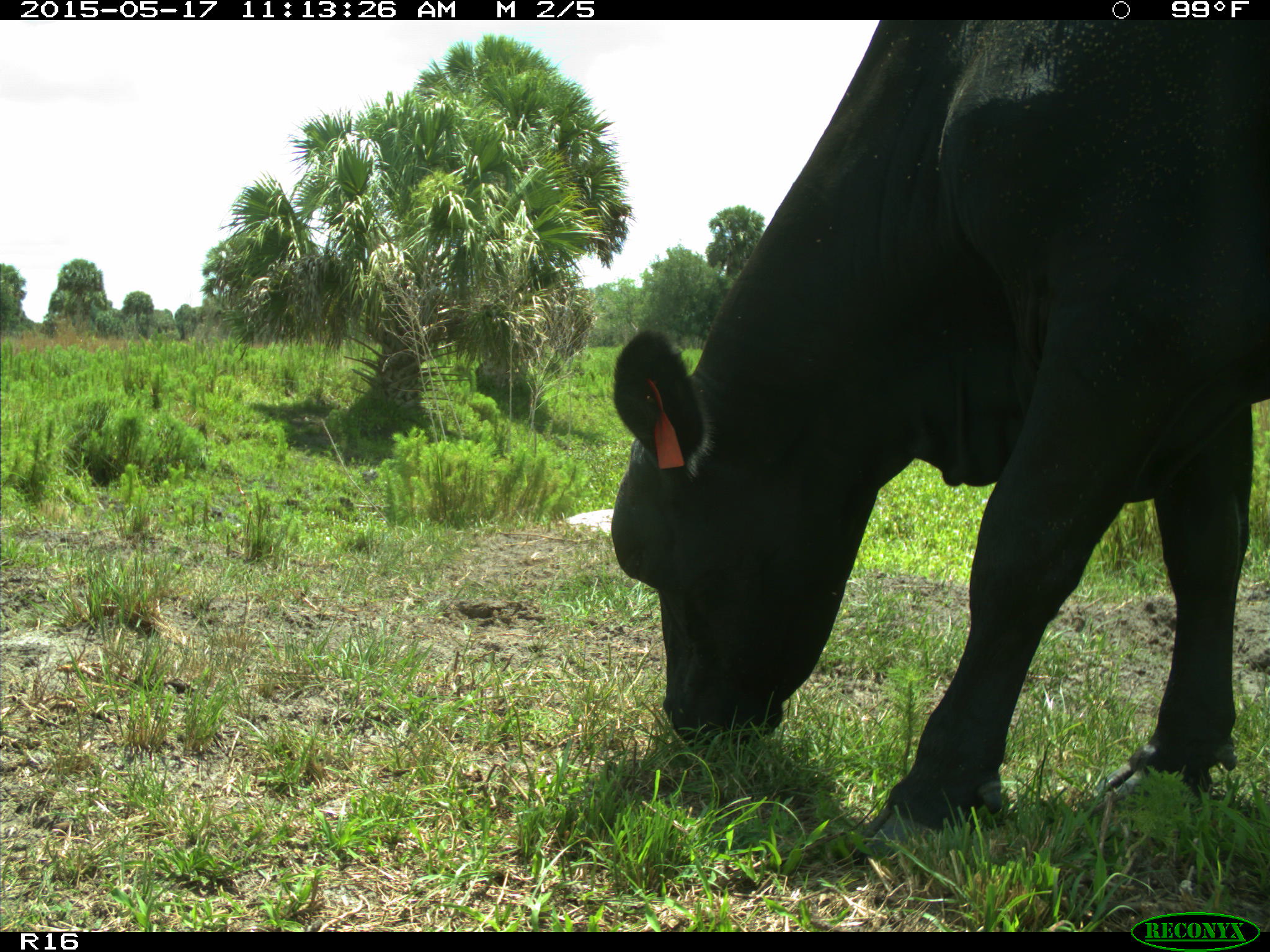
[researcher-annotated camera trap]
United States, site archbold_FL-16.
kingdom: Animalia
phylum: Chordata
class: Mammalia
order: Artiodactyla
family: Bovidae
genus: Bos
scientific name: Bos taurus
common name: domestic cow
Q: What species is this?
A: Bos taurus (domestic cow).